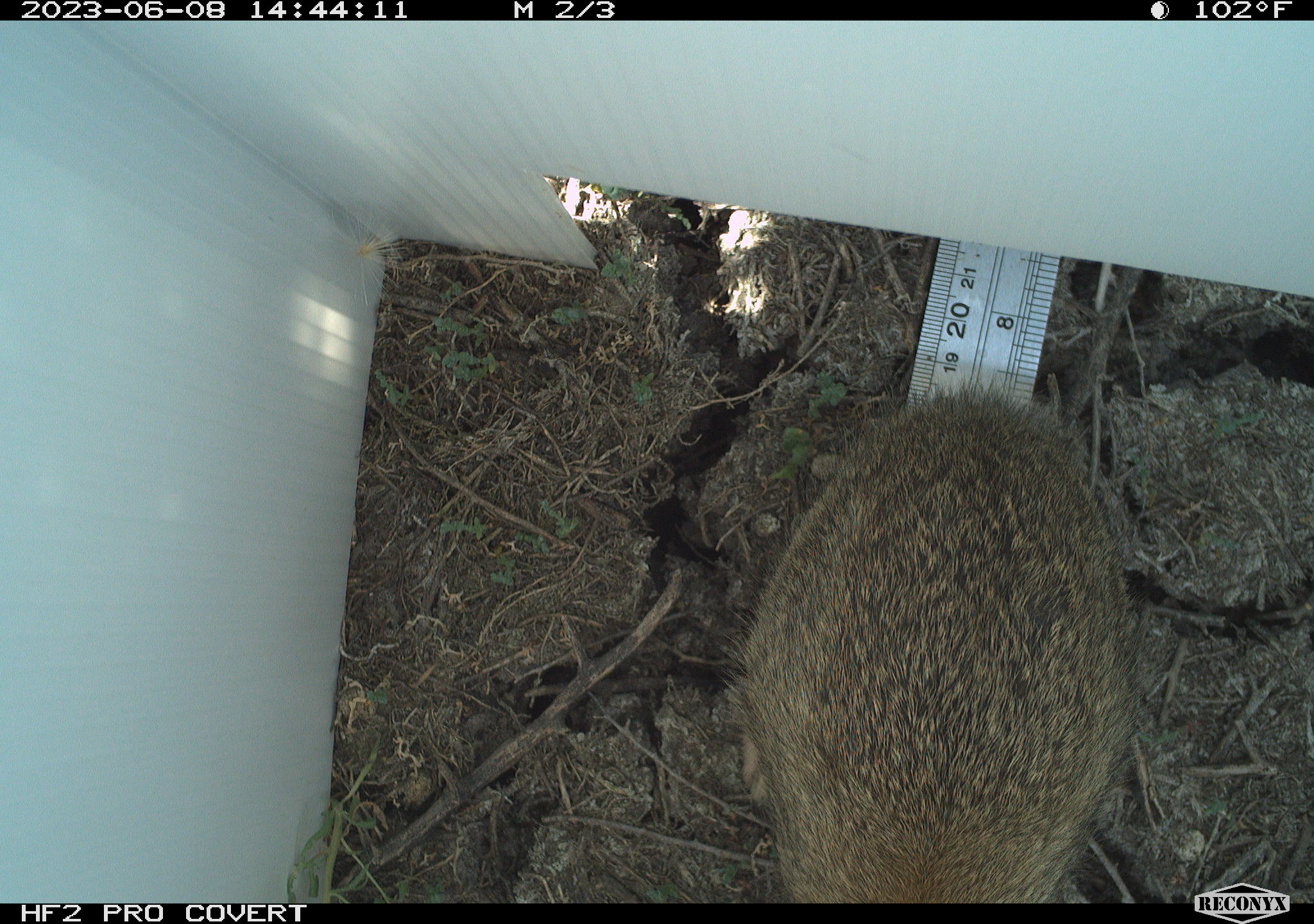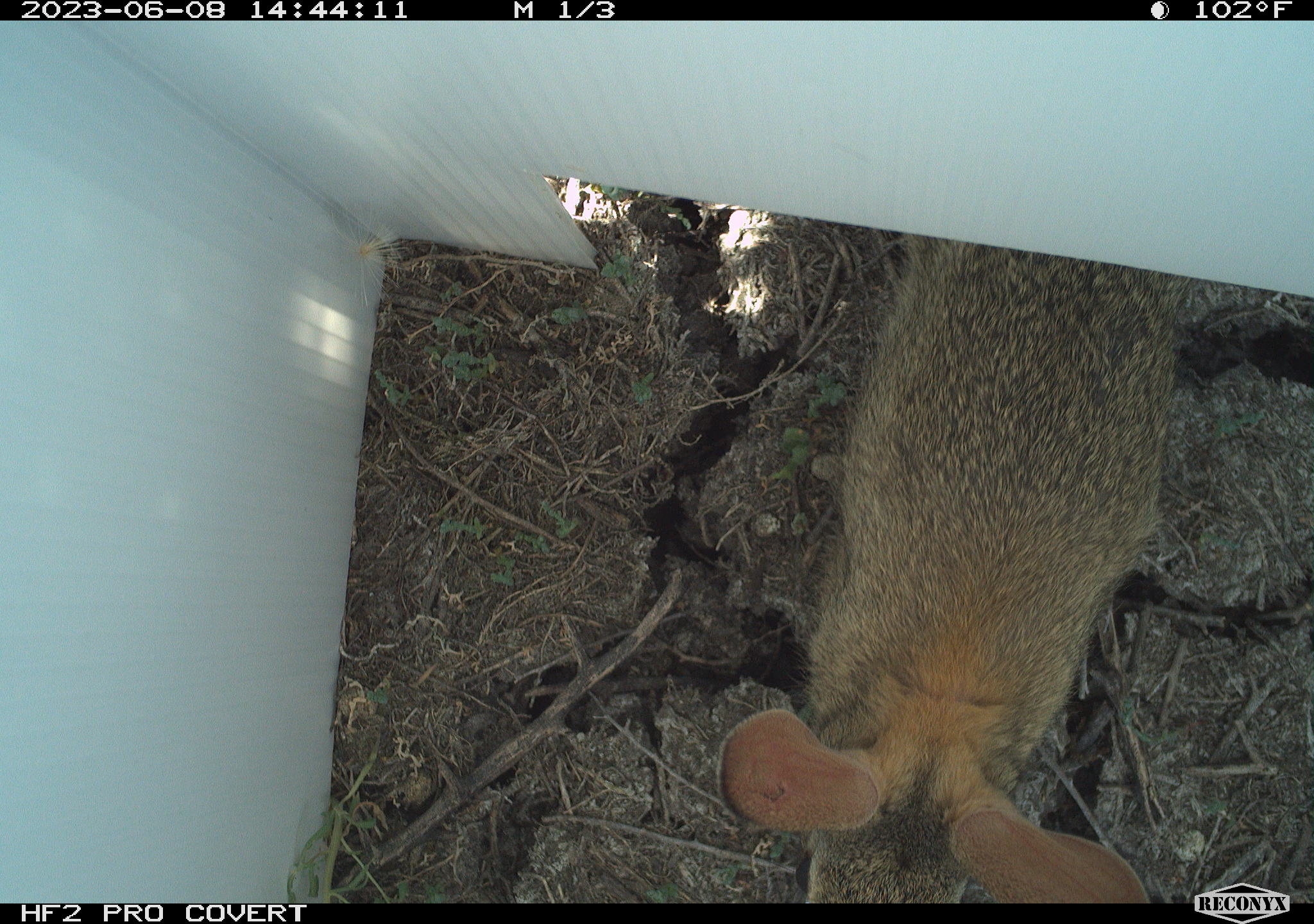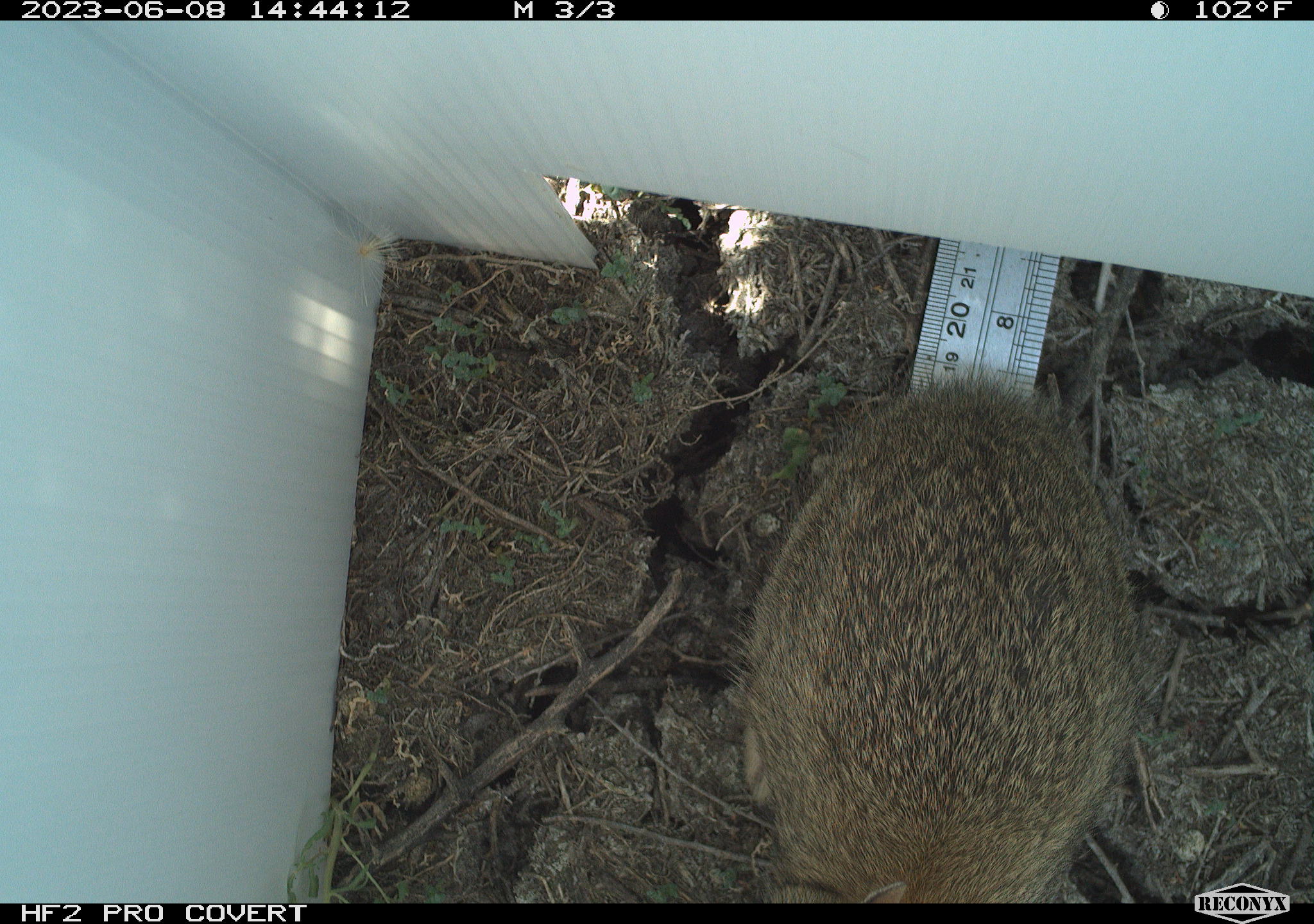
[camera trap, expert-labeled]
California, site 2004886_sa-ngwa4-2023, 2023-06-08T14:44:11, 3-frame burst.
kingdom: Animalia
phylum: Chordata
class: Mammalia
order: Lagomorpha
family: Leporidae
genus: Sylvilagus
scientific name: Sylvilagus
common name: cottontail rabbits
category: sylvilagus species